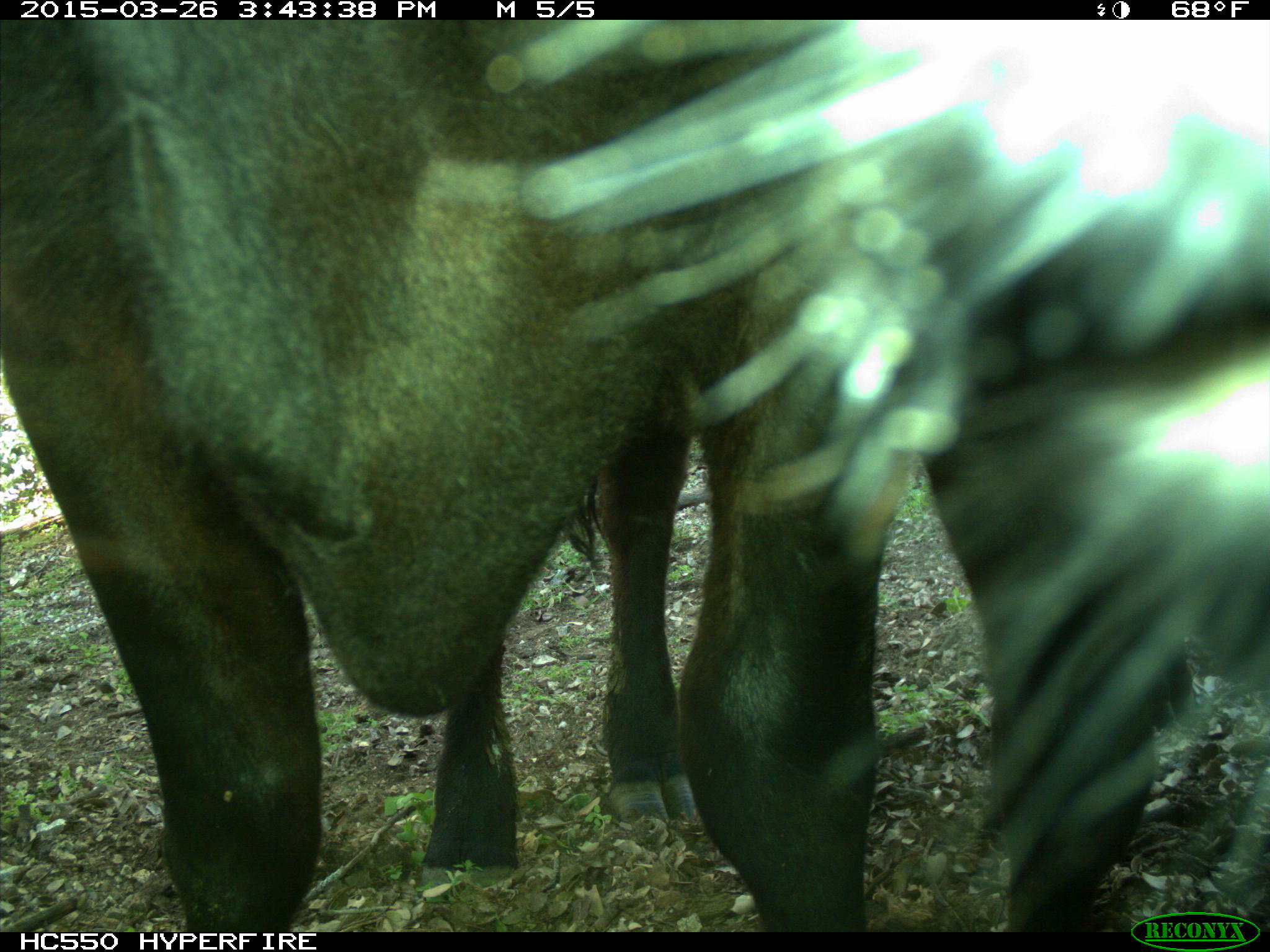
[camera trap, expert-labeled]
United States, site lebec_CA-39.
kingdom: Animalia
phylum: Chordata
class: Mammalia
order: Artiodactyla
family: Bovidae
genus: Bos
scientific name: Bos taurus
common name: domestic cow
Bos taurus (domestic cow).